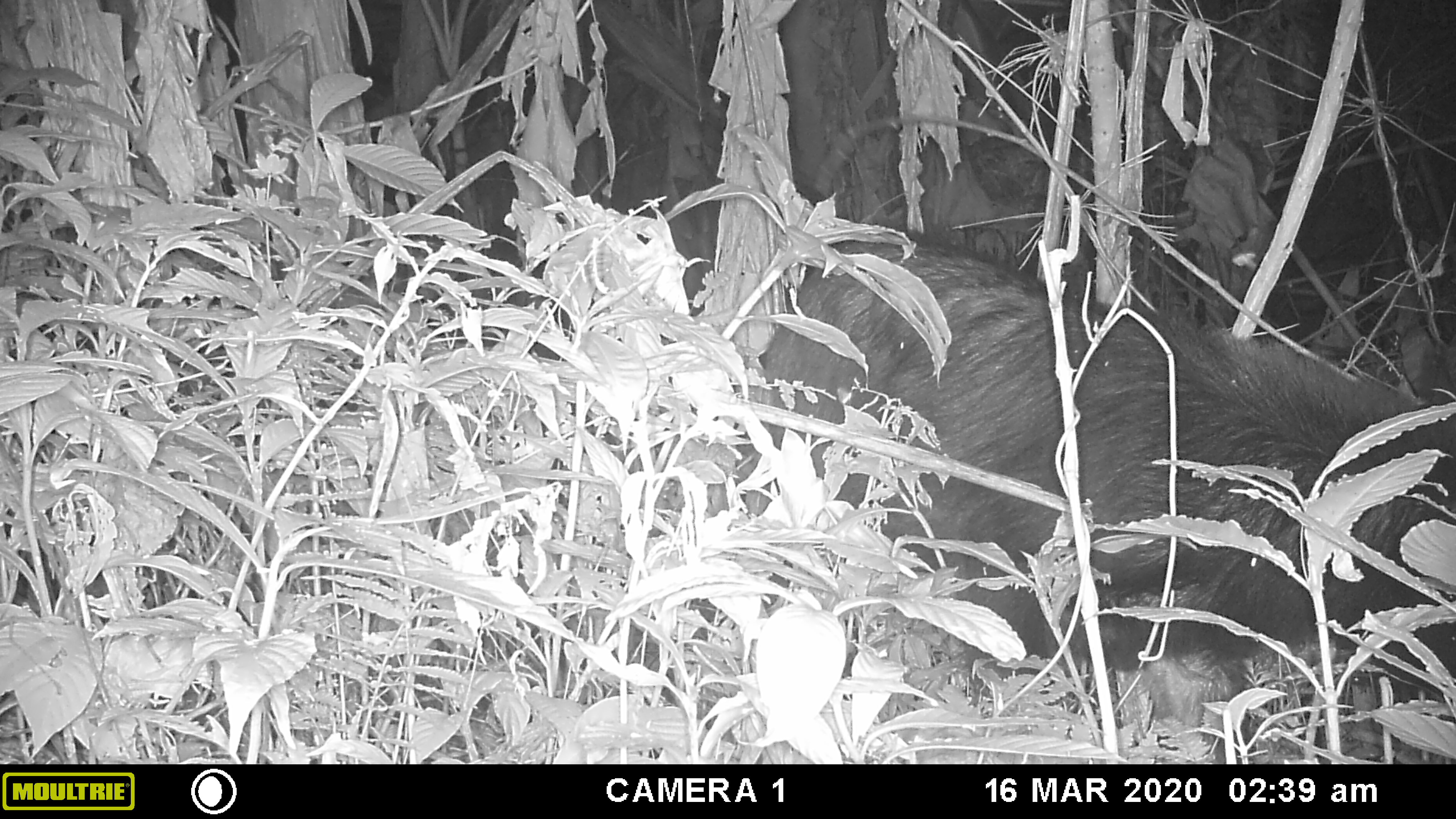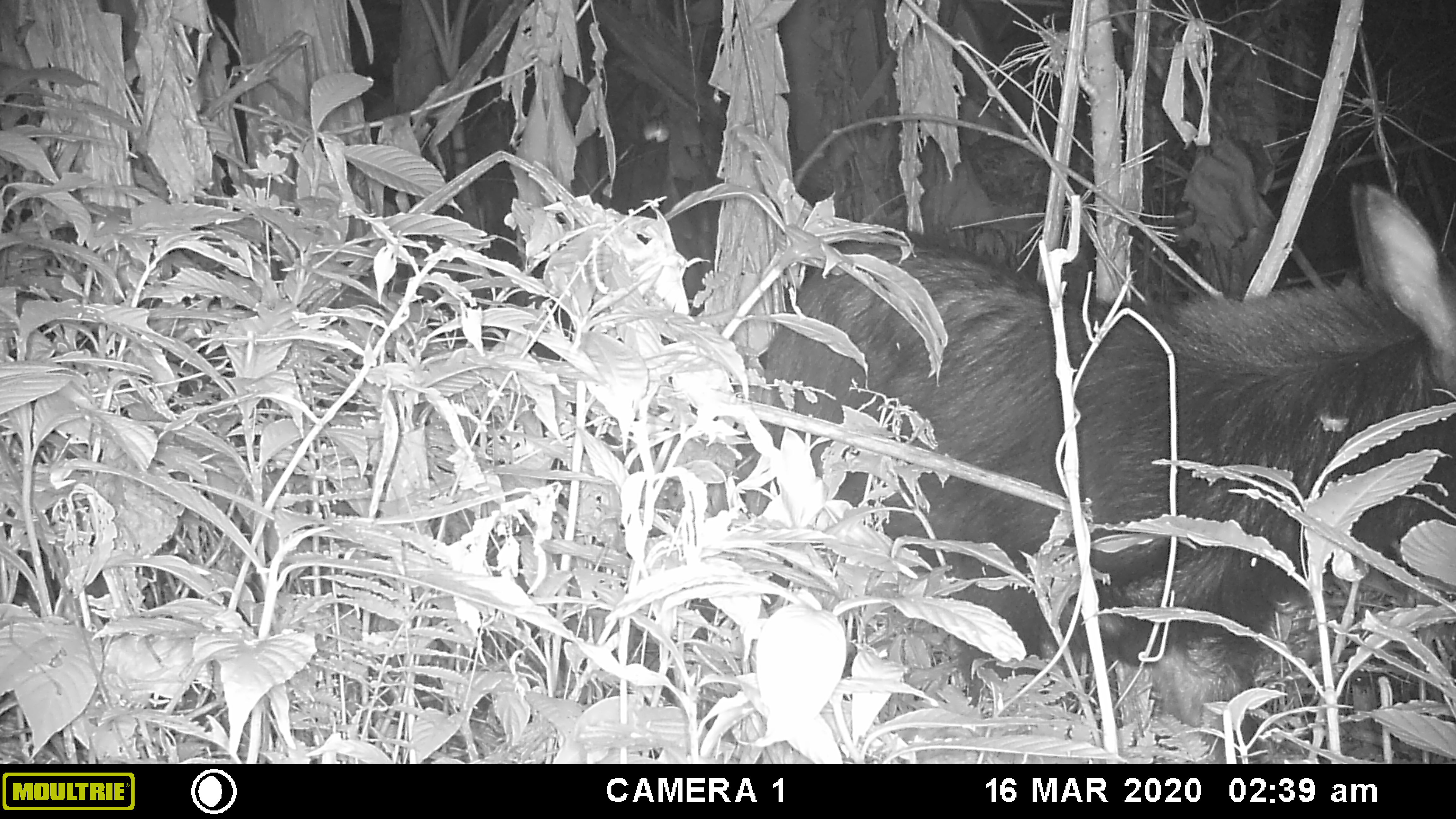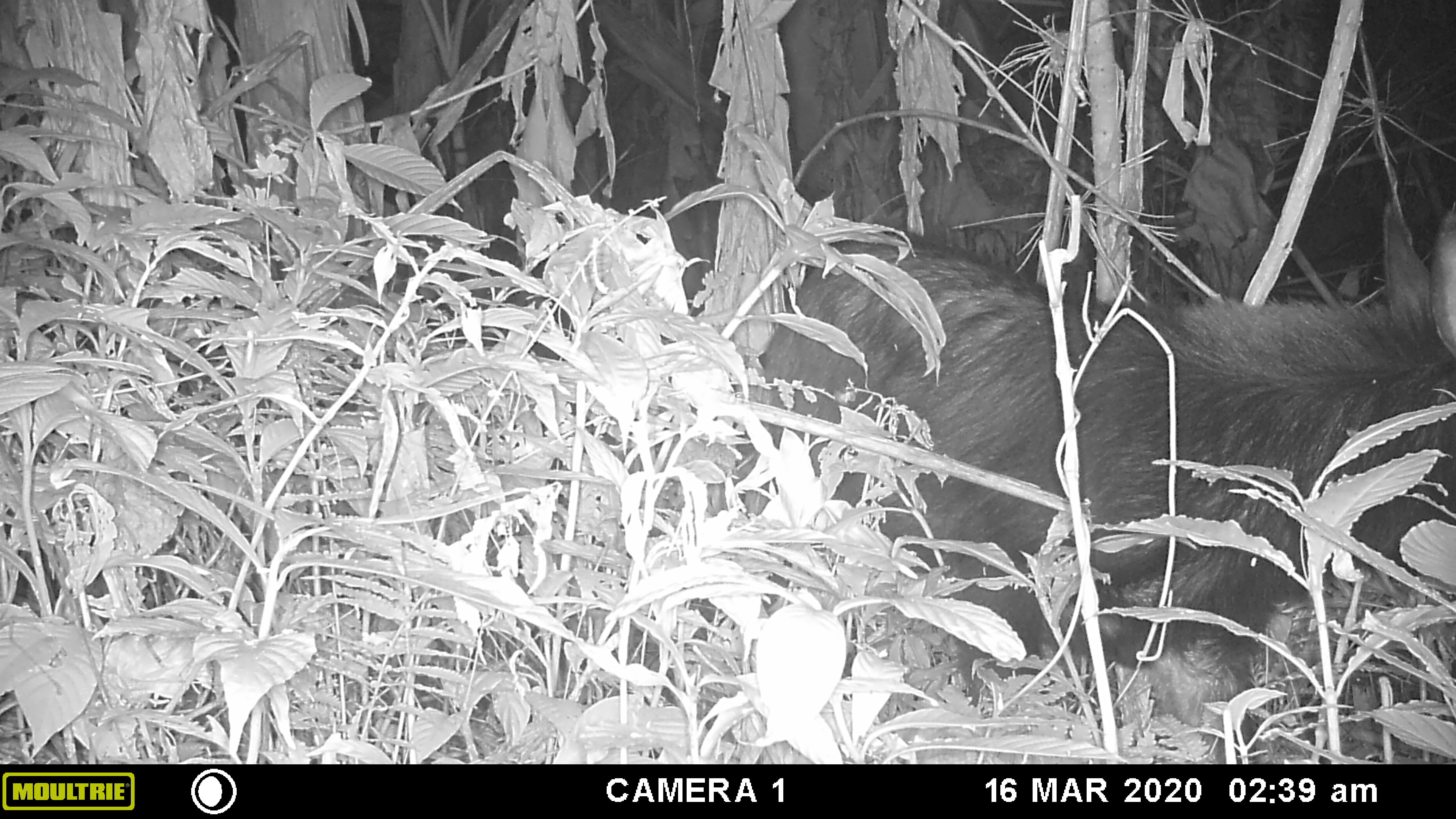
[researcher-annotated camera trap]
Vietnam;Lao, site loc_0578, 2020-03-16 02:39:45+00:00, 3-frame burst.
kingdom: Animalia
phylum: Chordata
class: Mammalia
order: Artiodactyla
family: Bovidae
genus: Capricornis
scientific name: Capricornis sumatraensis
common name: chinese serow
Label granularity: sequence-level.